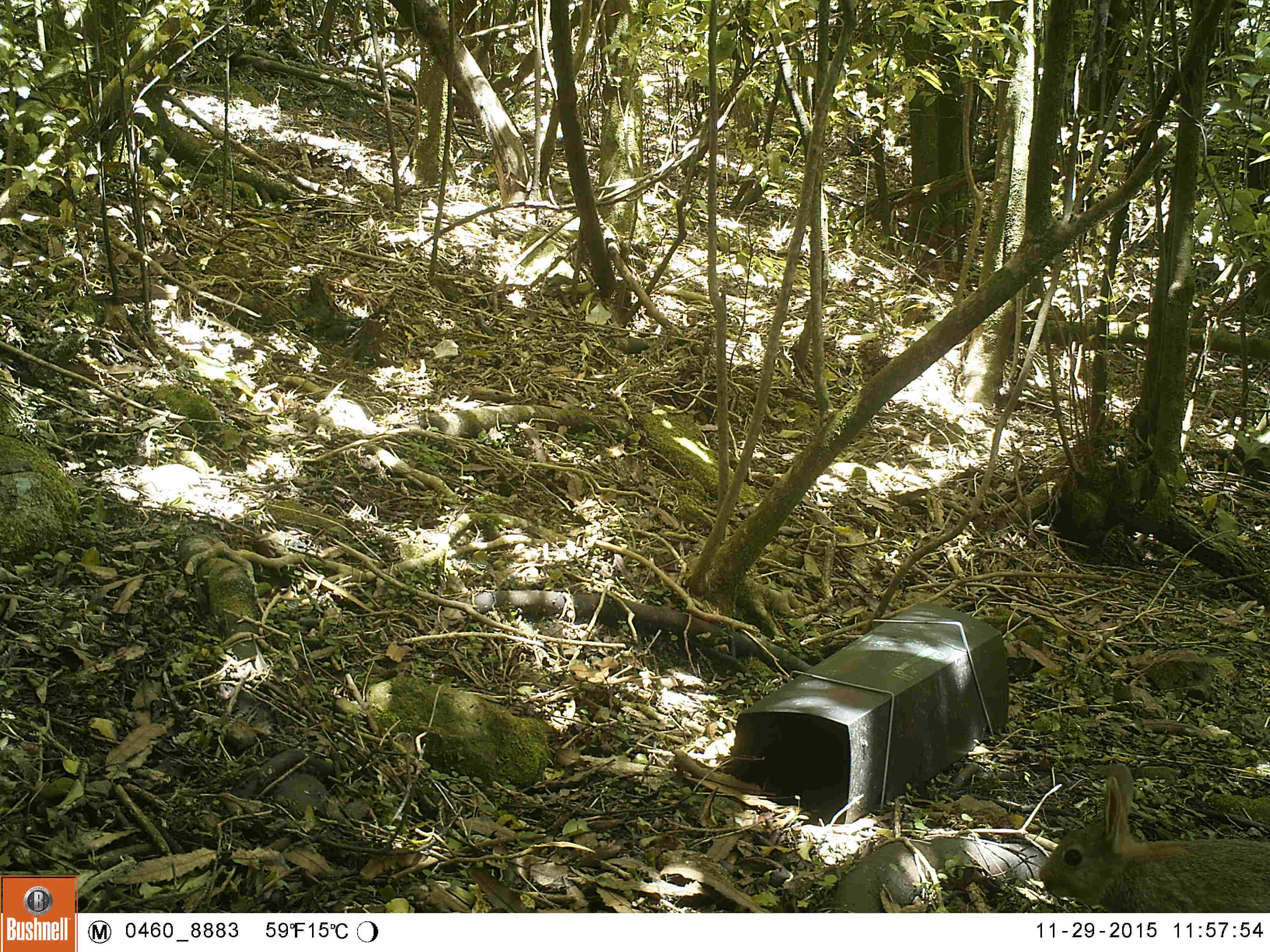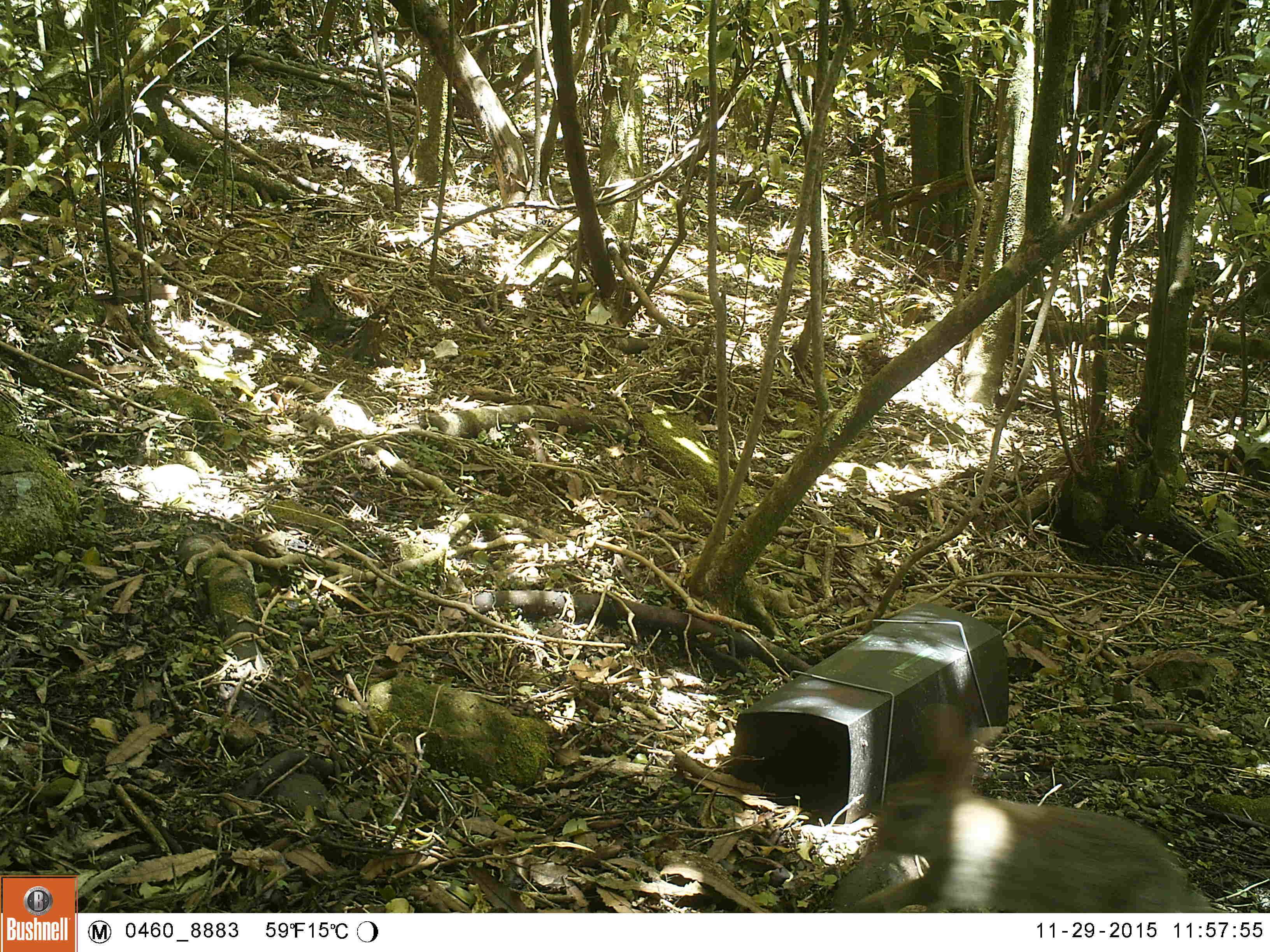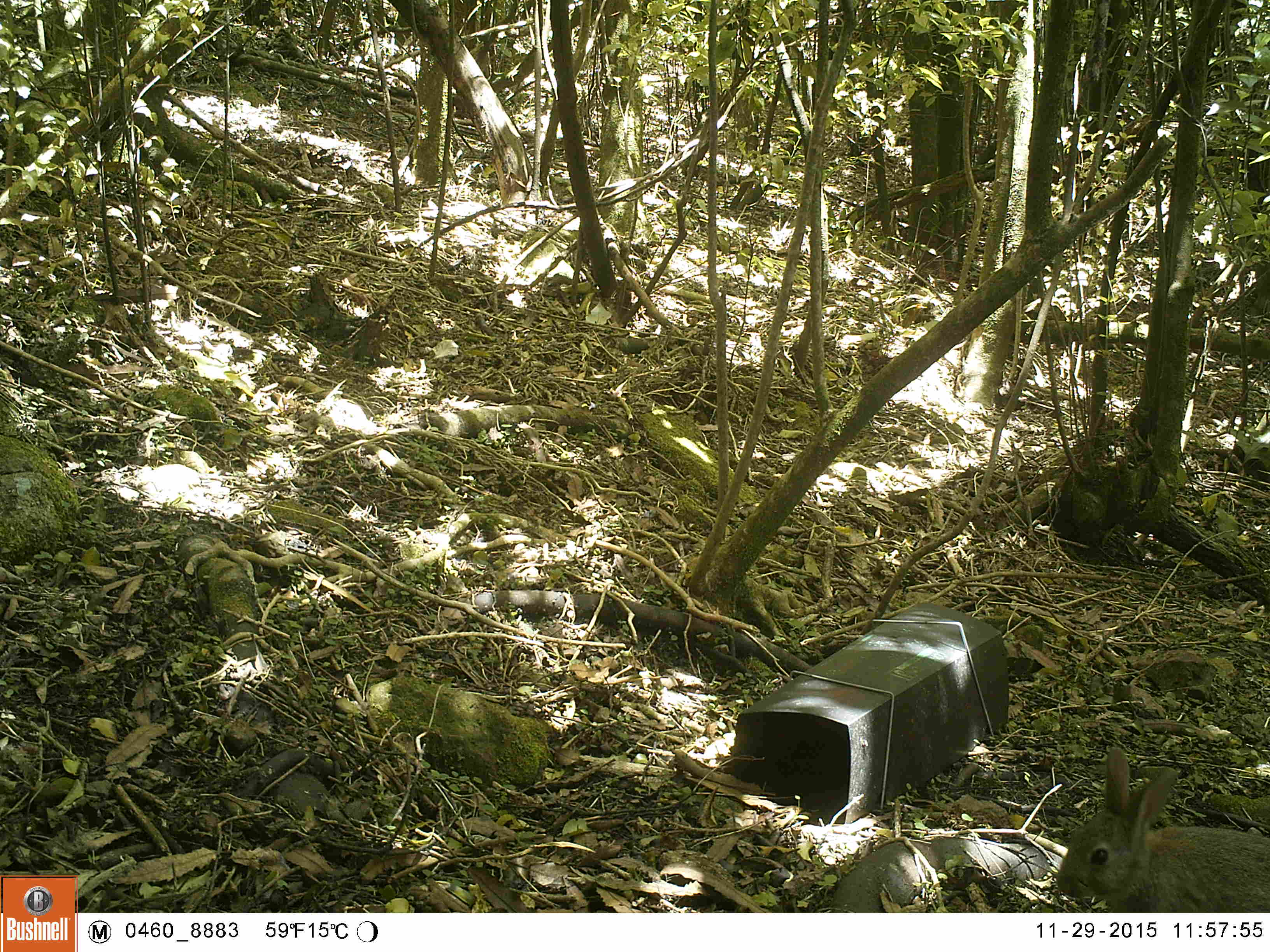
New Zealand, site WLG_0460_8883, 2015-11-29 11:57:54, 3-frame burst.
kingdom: Animalia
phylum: Chordata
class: Mammalia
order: Lagomorpha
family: Leporidae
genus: Oryctolagus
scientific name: Oryctolagus cuniculus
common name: european rabbit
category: rabbit